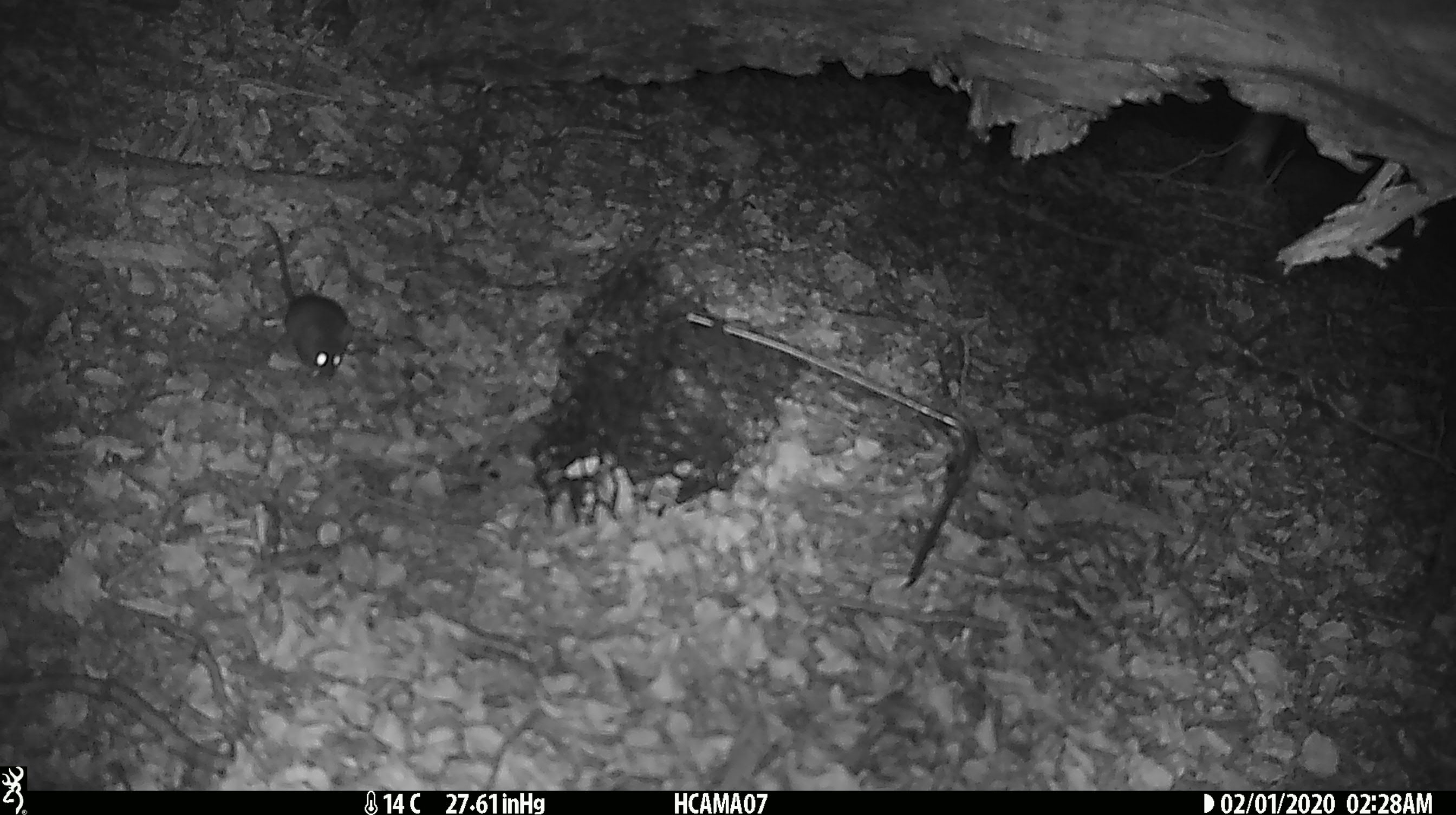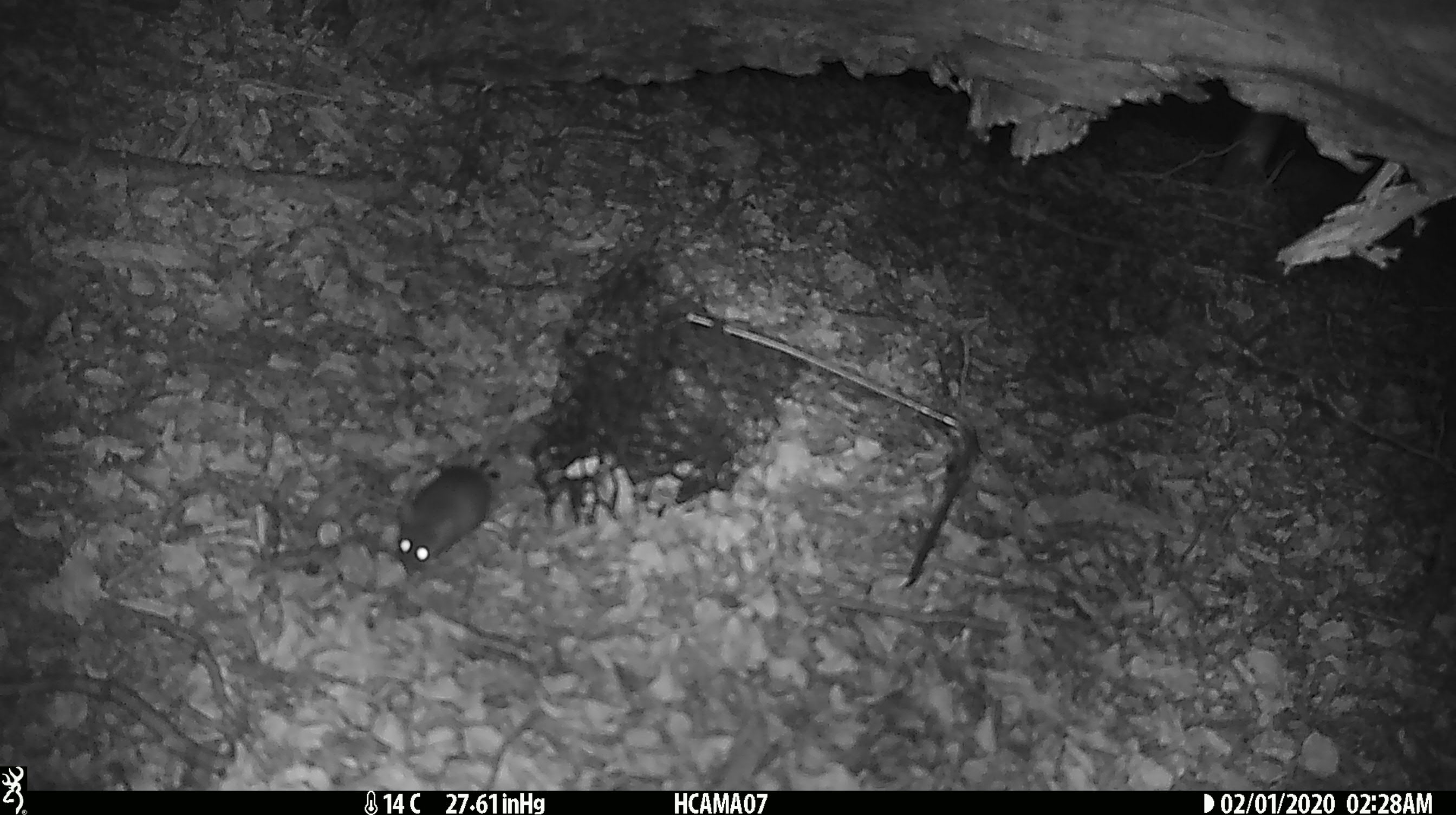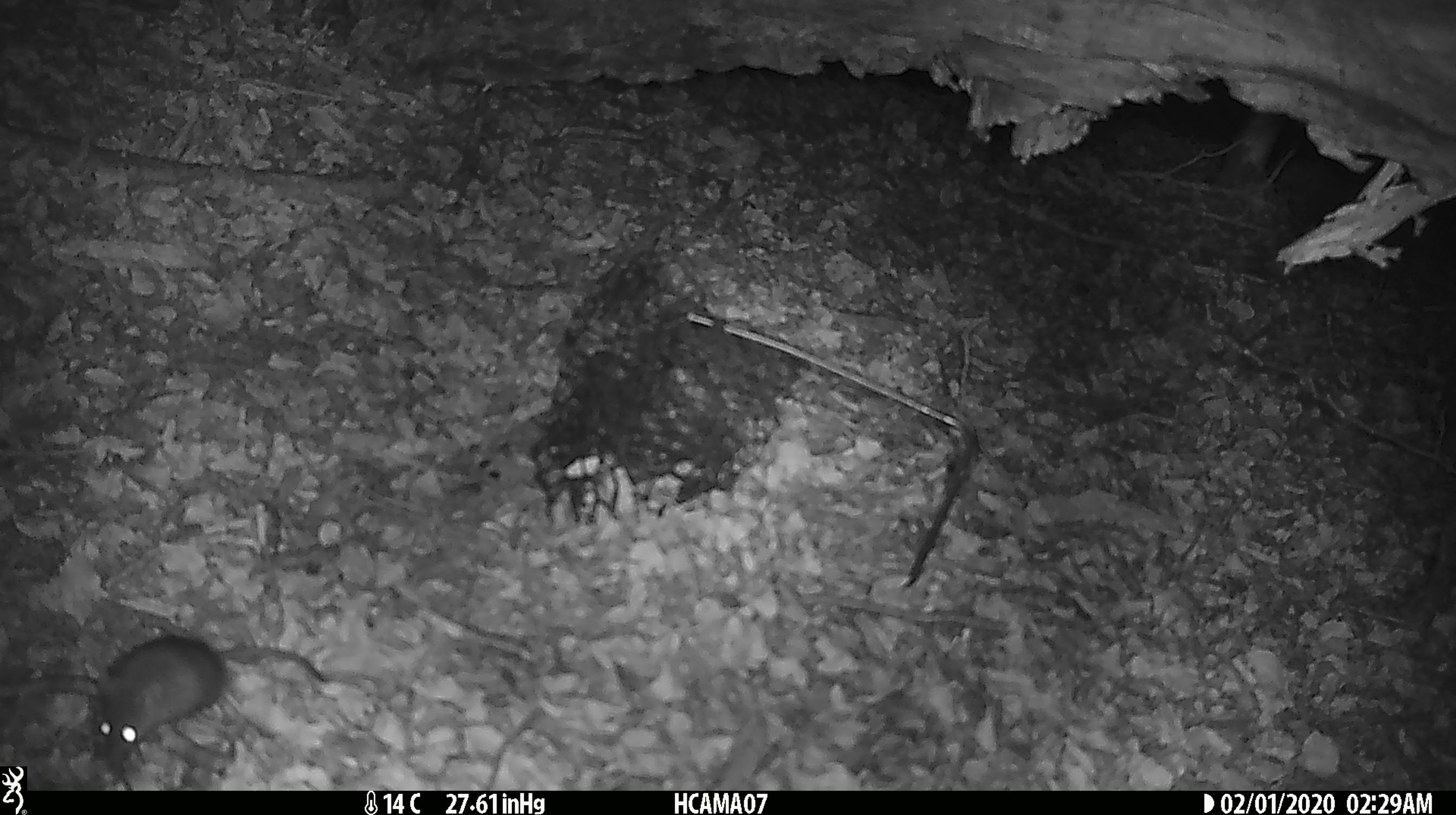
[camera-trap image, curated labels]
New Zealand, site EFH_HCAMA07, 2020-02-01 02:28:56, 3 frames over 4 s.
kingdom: Animalia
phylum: Chordata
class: Mammalia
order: Rodentia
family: Muridae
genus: Mus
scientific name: Mus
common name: mouse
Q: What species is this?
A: Mouse (Mus).